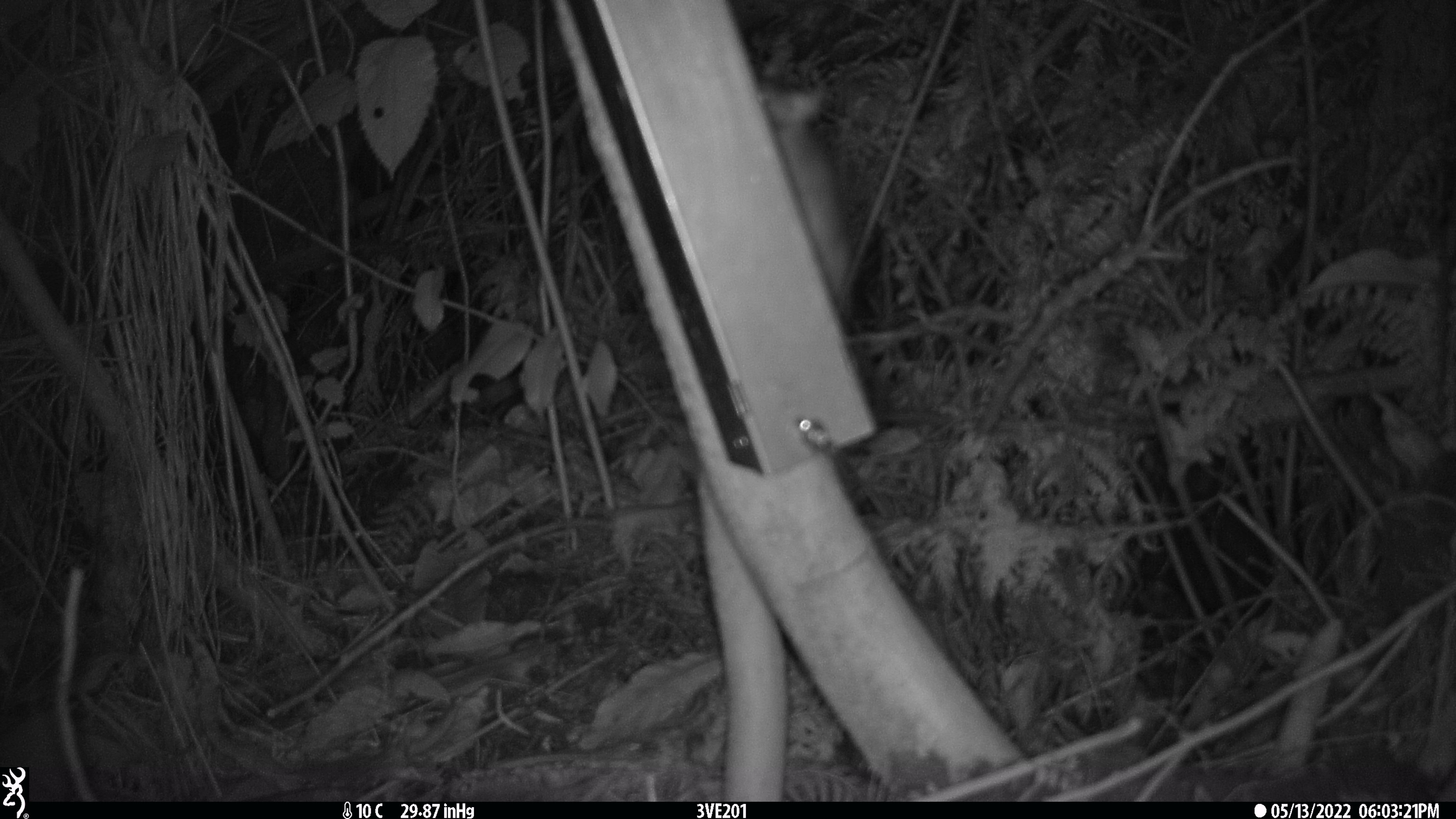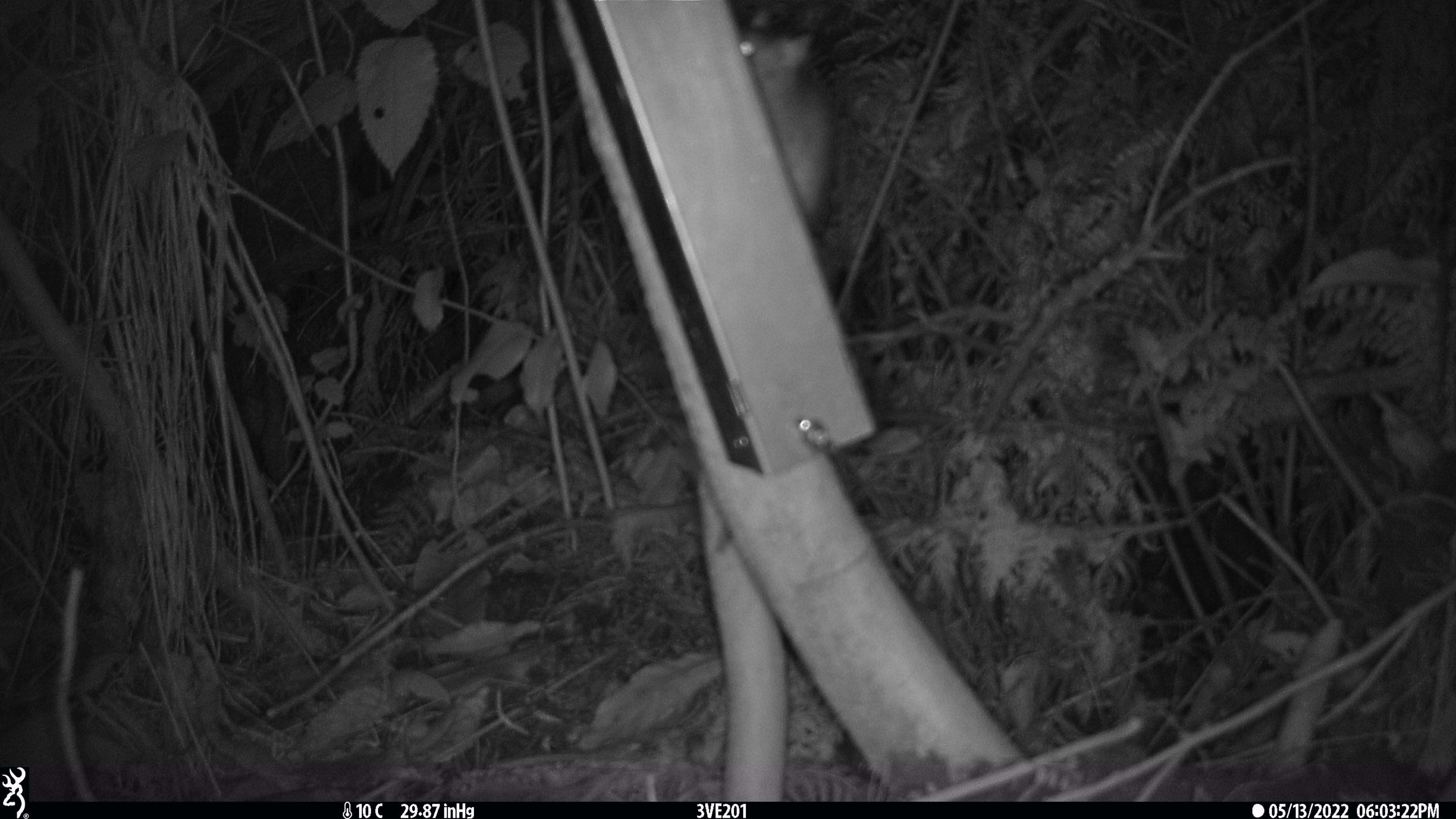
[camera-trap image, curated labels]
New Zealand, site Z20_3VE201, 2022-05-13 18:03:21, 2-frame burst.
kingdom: Animalia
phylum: Chordata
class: Mammalia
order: Rodentia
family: Muridae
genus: Rattus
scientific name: Rattus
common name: rat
Rat (Rattus).